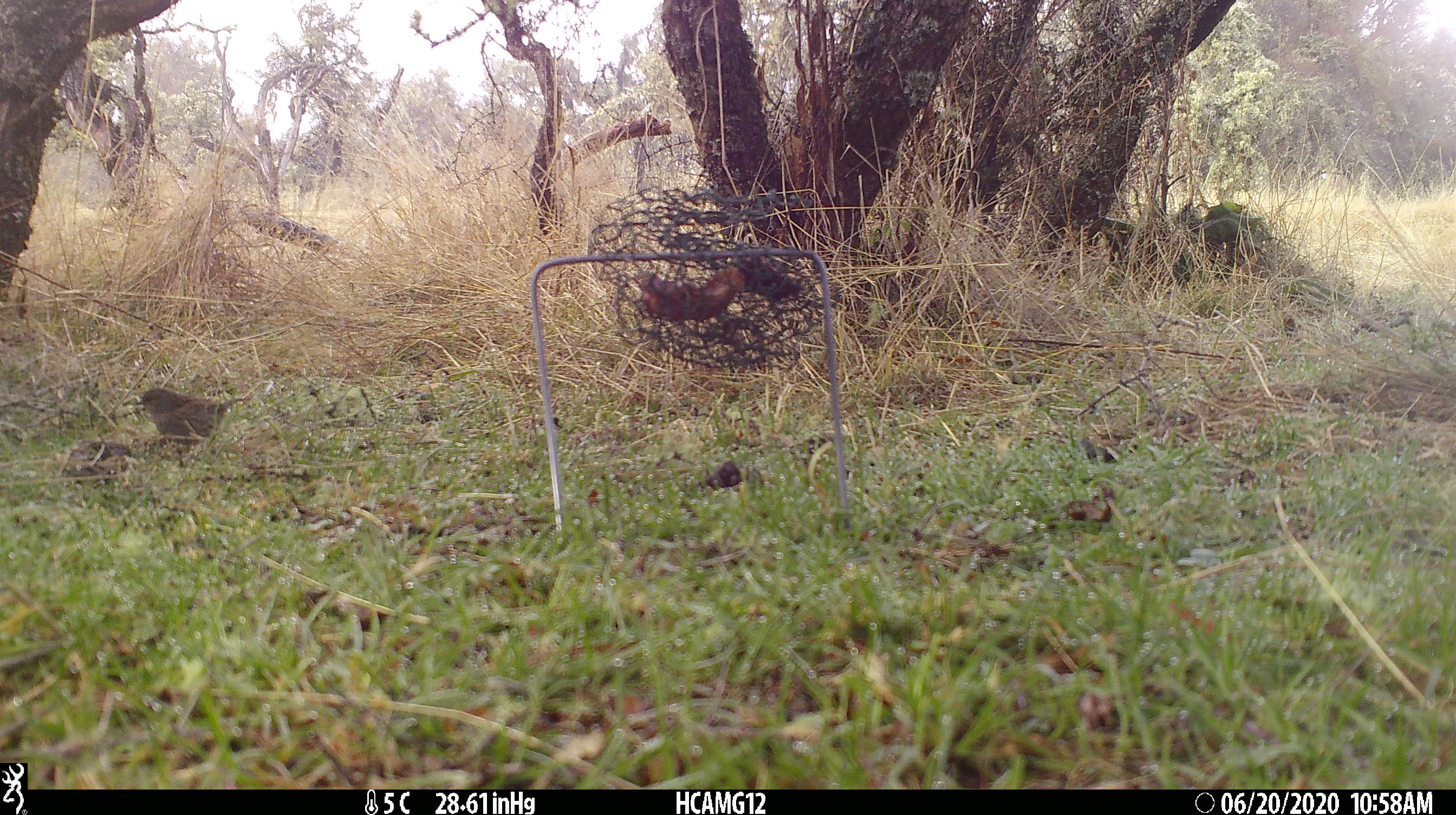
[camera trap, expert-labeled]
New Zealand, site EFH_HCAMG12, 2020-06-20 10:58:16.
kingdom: Animalia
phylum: Chordata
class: Aves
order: Passeriformes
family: Prunellidae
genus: Prunella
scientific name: Prunella modularis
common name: dunnock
Dunnock (Prunella modularis).